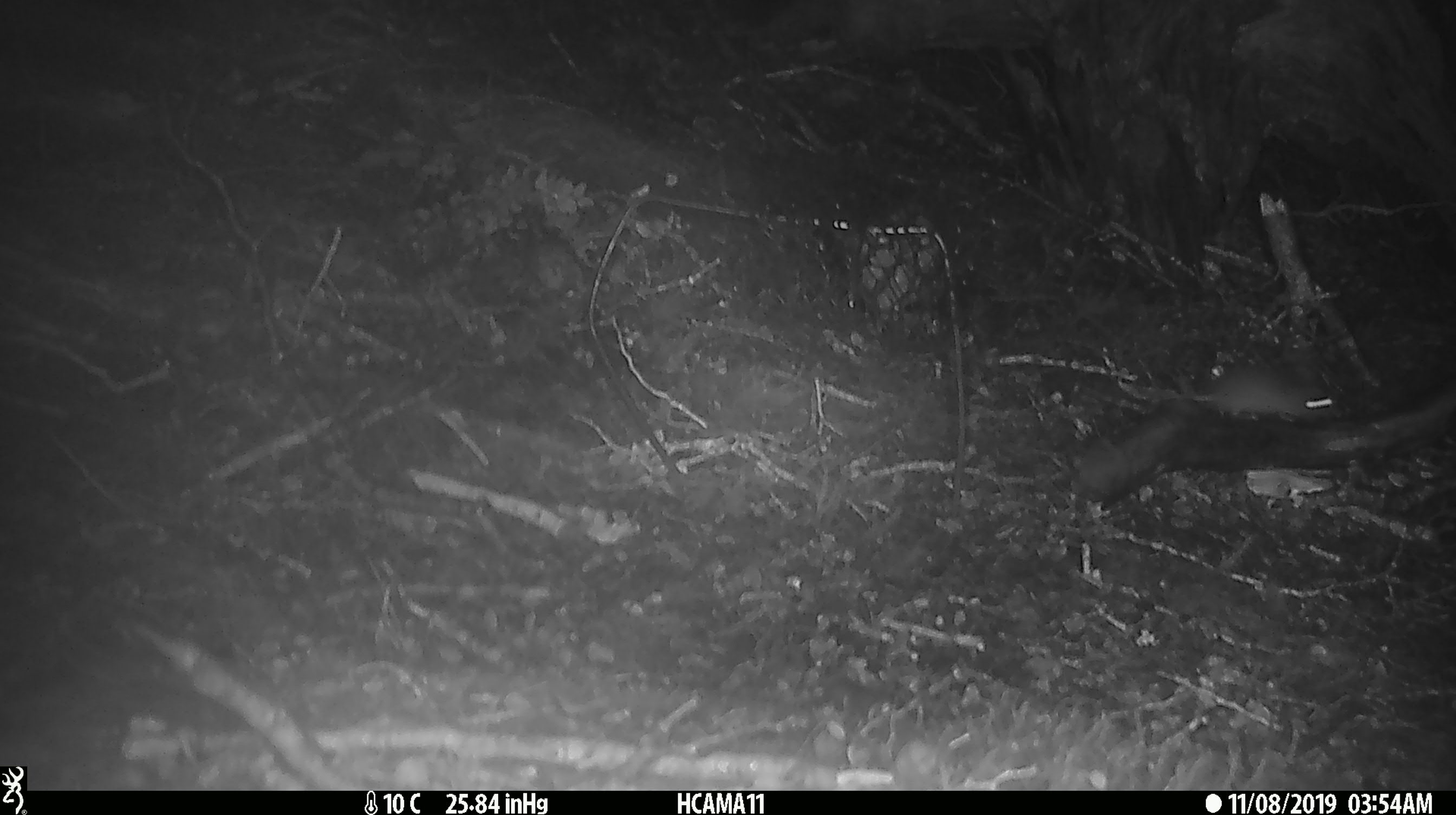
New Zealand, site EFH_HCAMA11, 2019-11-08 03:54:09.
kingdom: Animalia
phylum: Chordata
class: Mammalia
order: Rodentia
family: Muridae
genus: Mus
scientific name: Mus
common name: mouse